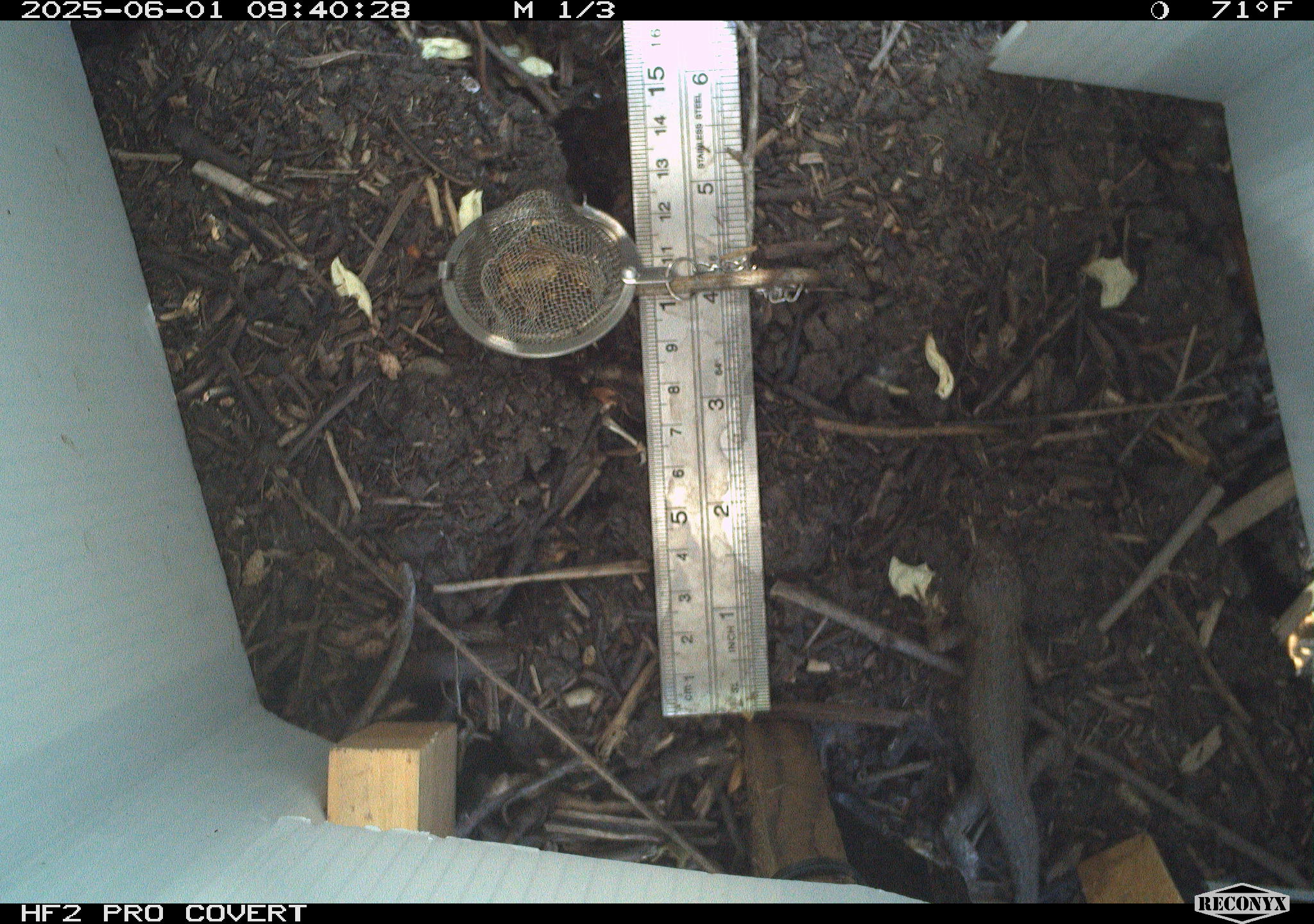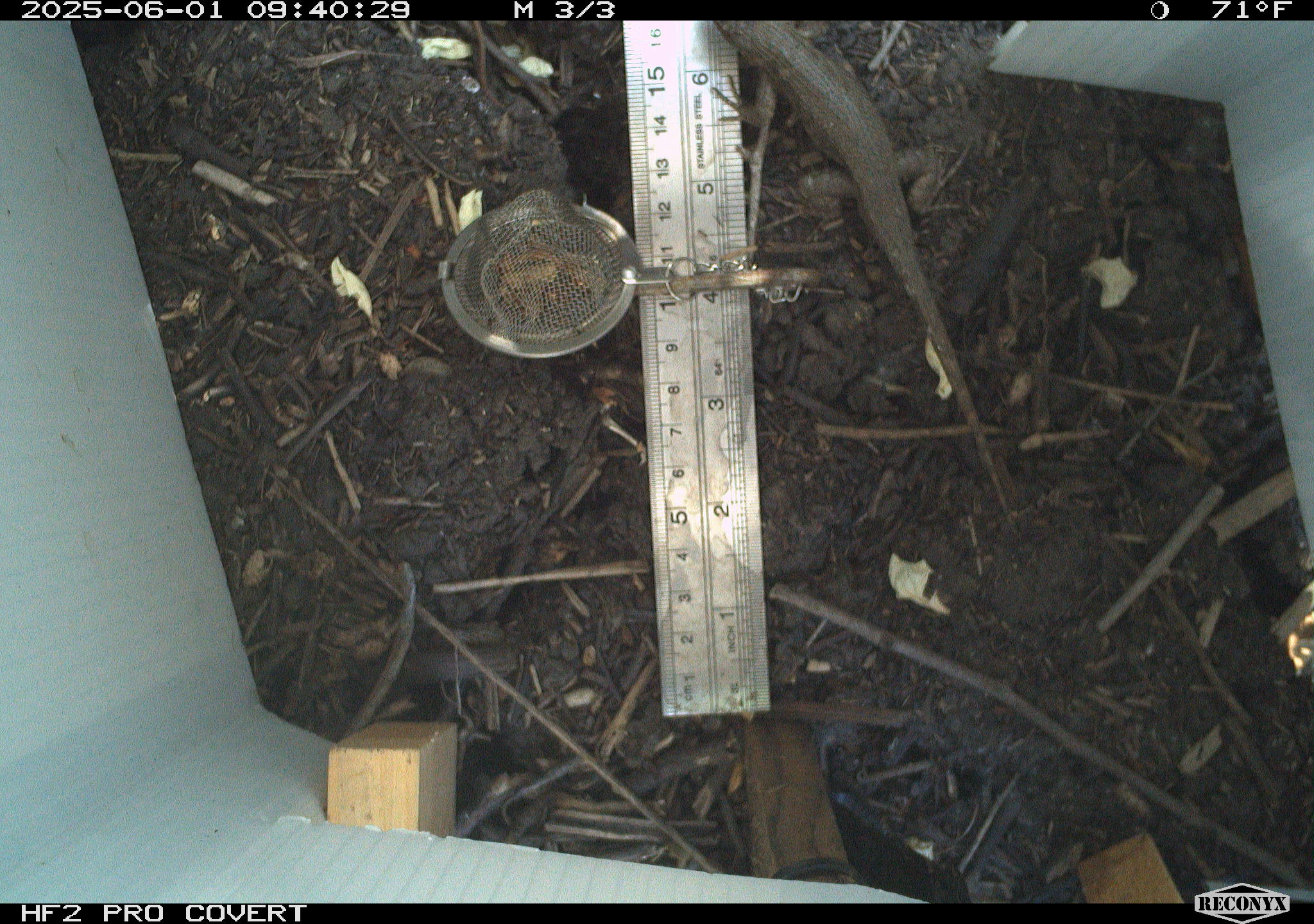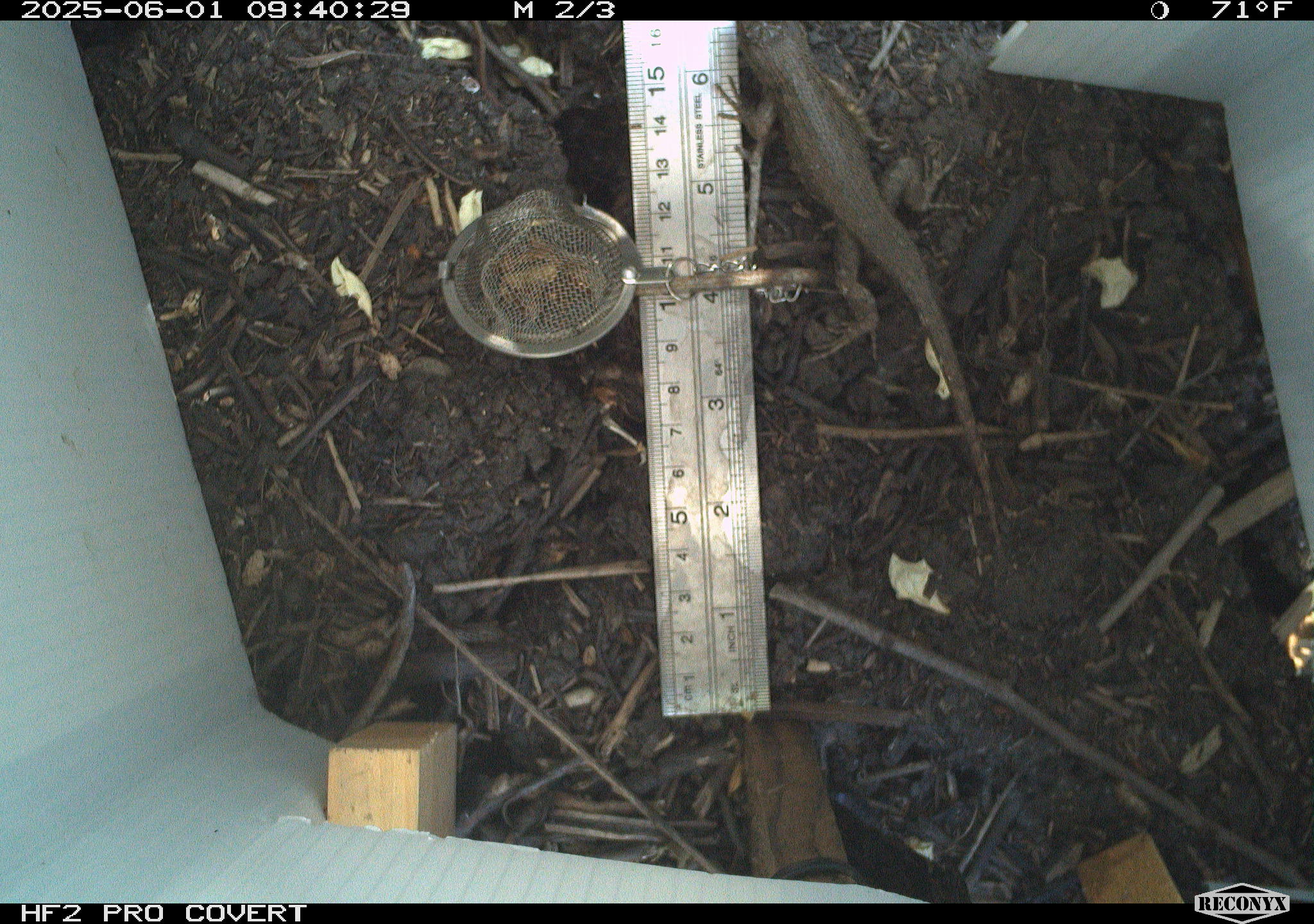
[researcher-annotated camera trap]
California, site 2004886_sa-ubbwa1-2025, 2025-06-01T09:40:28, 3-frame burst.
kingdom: Animalia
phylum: Chordata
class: Reptilia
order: Squamata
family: Phrynosomatidae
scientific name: Phrynosomatidae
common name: north american spiny lizards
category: sceloporus/uta species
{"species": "sceloporus/uta species (north american spiny lizards) (Phrynosomatidae)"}